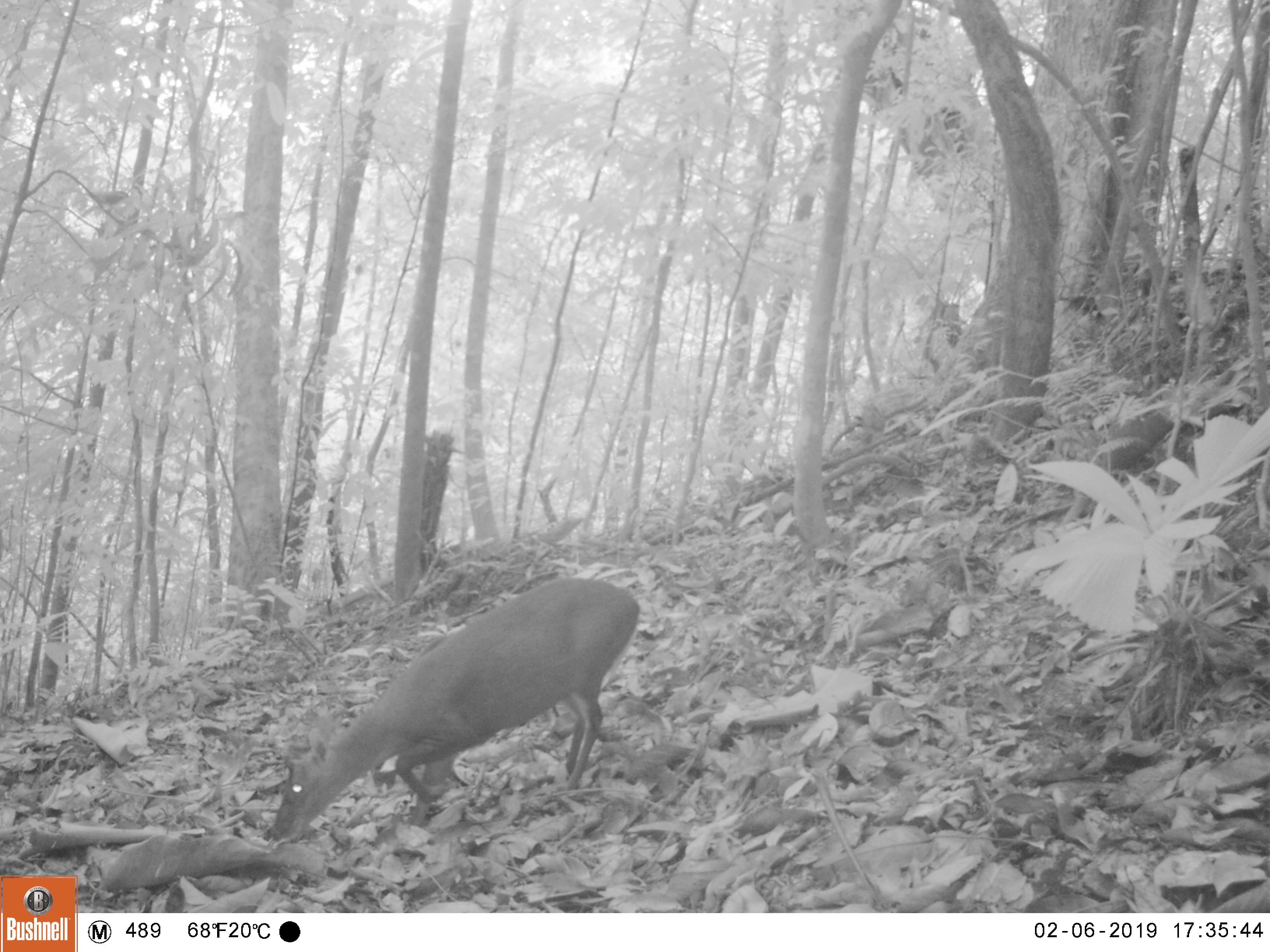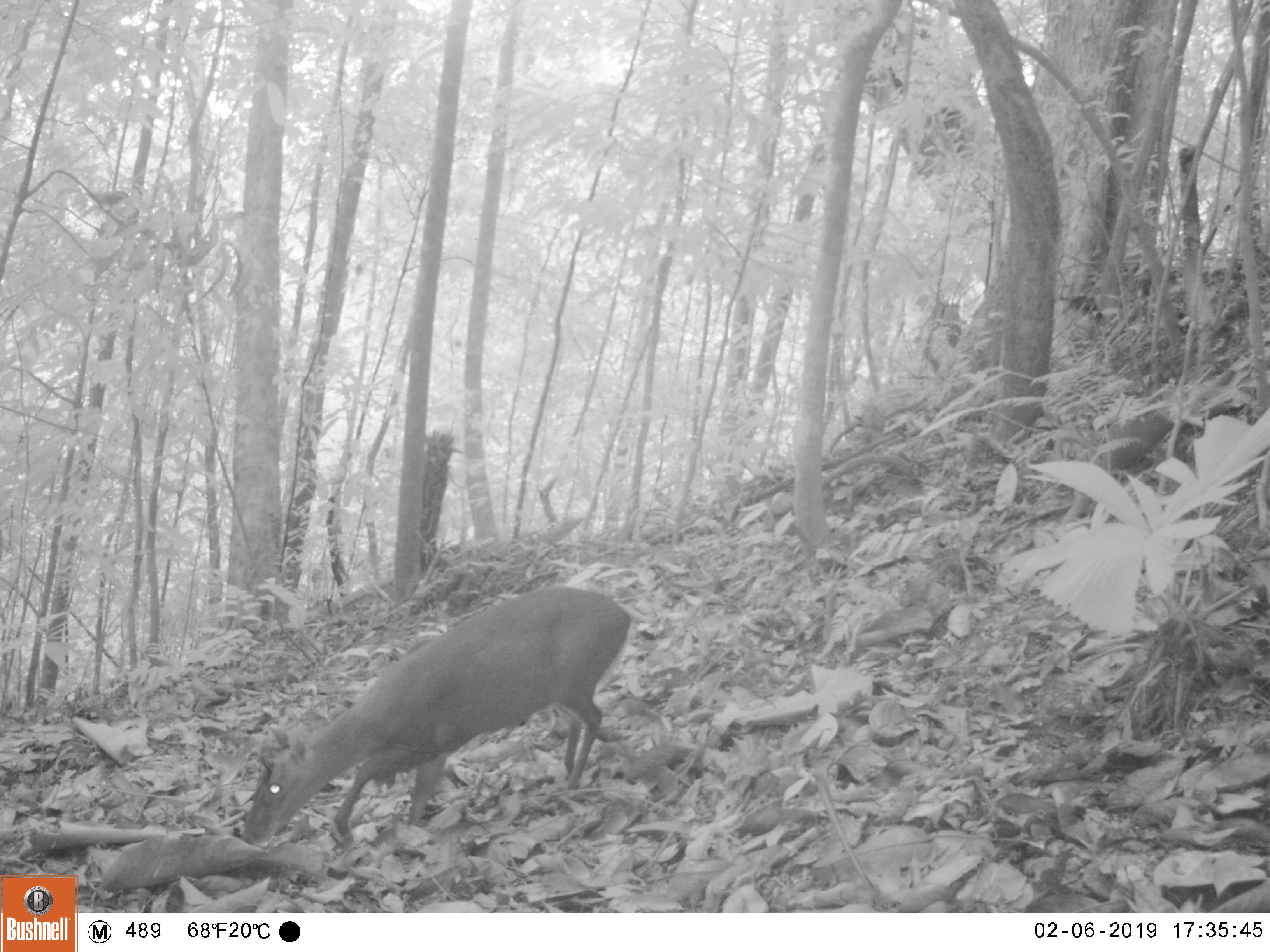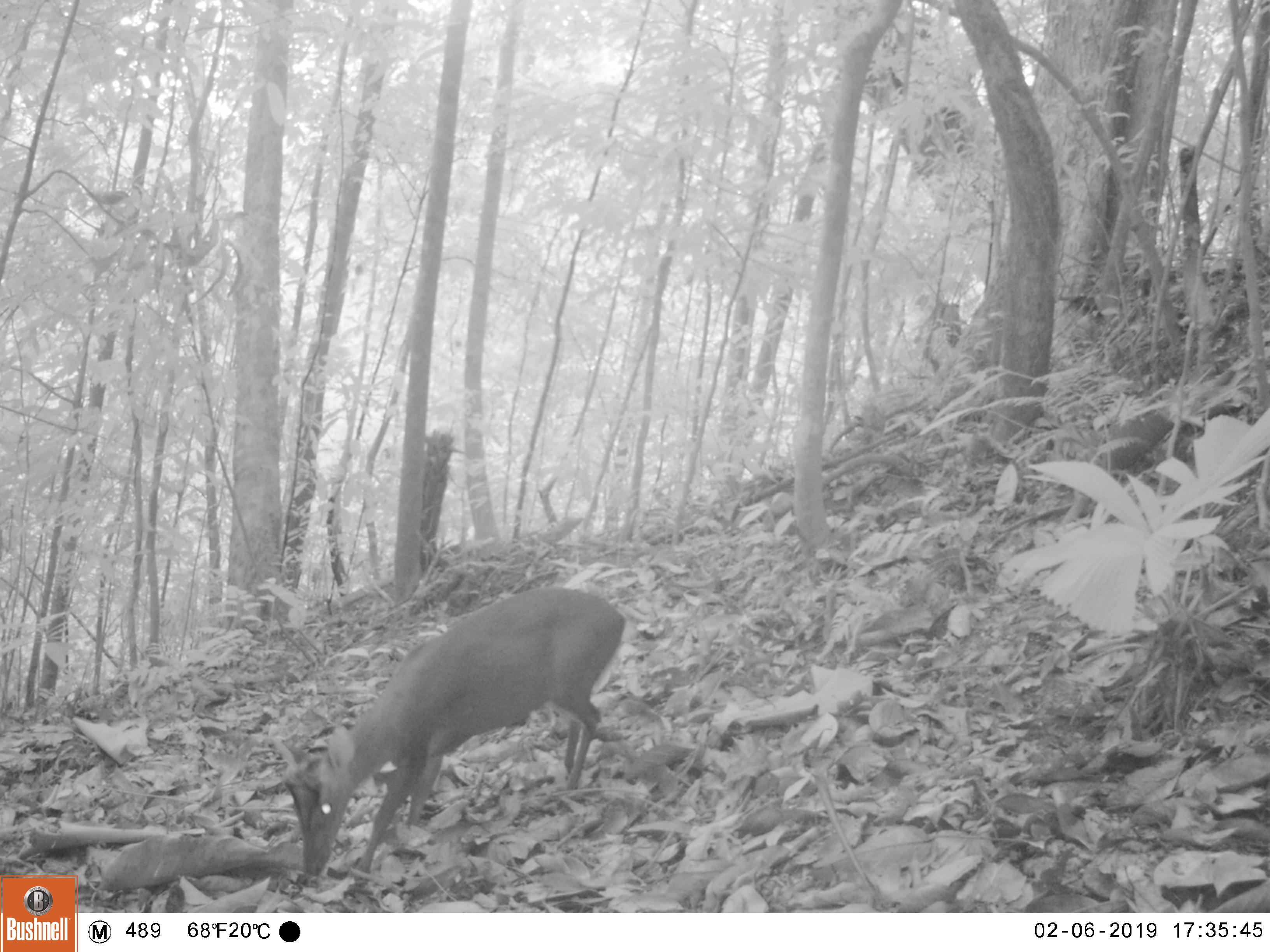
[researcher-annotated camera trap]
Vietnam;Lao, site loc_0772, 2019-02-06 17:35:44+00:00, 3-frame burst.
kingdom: Animalia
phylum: Chordata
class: Mammalia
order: Artiodactyla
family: Cervidae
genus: Muntiacus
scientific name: Muntiacus rooseveltorum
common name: roosevelt's muntjac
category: roosevelts muntjac group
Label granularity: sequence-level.